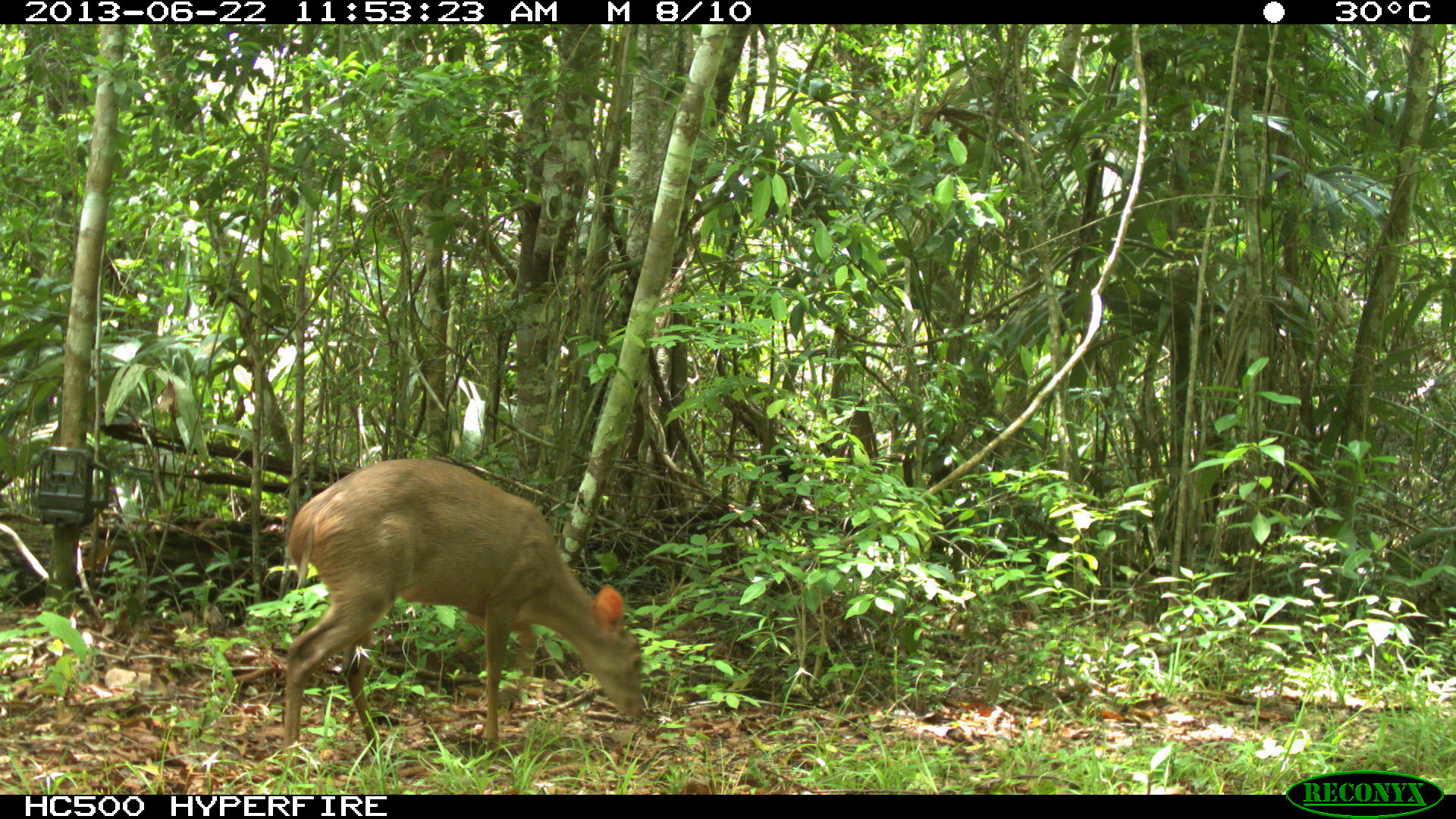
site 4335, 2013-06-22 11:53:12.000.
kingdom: Animalia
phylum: Chordata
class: Mammalia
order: Artiodactyla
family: Cervidae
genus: Odocoileus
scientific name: Odocoileus virginianus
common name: white-tailed deer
Odocoileus virginianus (white-tailed deer), count 1, sex female.